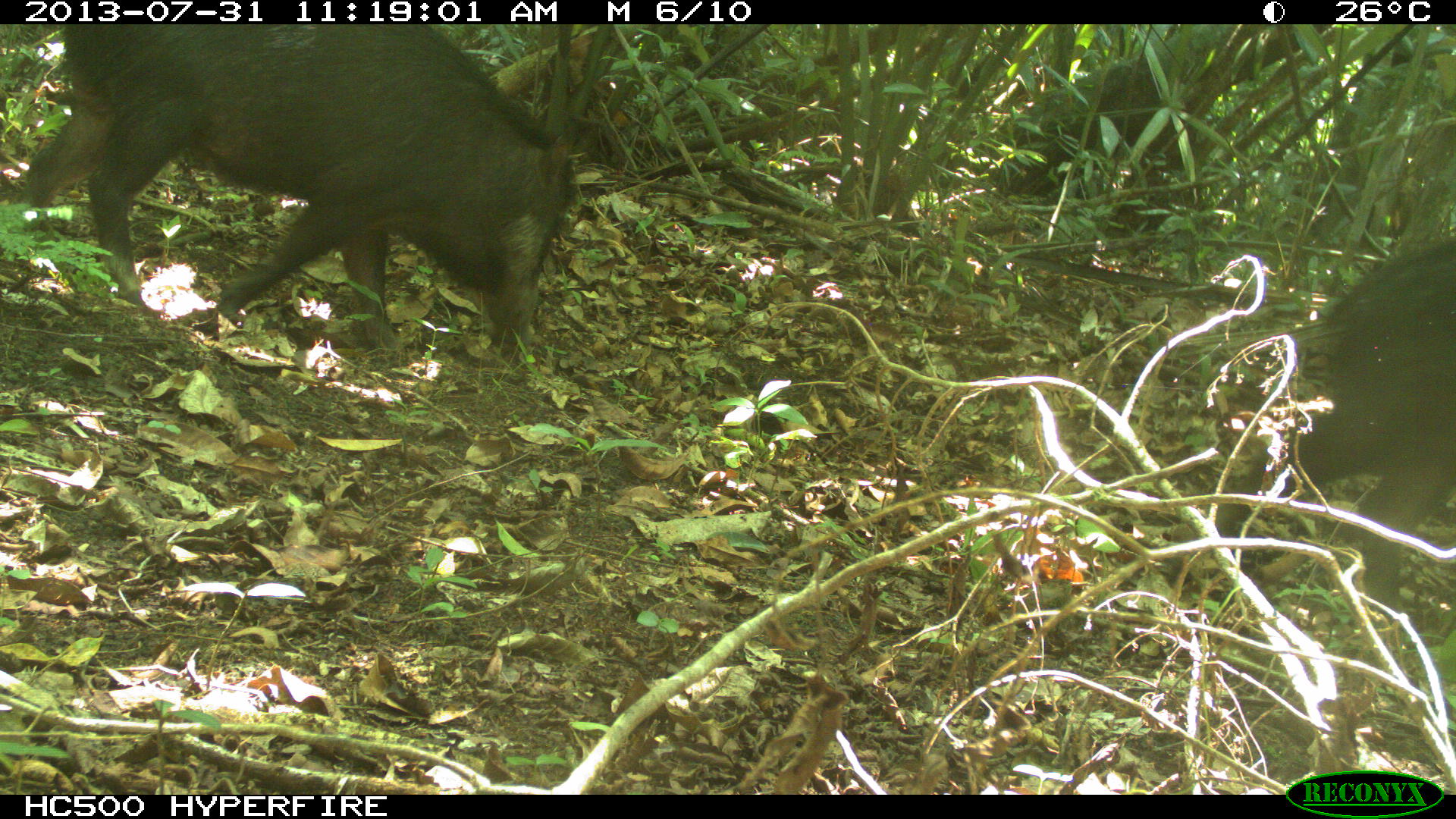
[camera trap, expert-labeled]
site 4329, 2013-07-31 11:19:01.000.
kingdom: Animalia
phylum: Chordata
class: Mammalia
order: Artiodactyla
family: Tayassuidae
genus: Tayassu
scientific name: Tayassu pecari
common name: white-lipped peccary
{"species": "Tayassu pecari (white-lipped peccary)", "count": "2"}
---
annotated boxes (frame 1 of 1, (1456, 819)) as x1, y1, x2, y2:
tayassu pecari: 18, 24, 574, 359; 1163, 233, 1456, 611